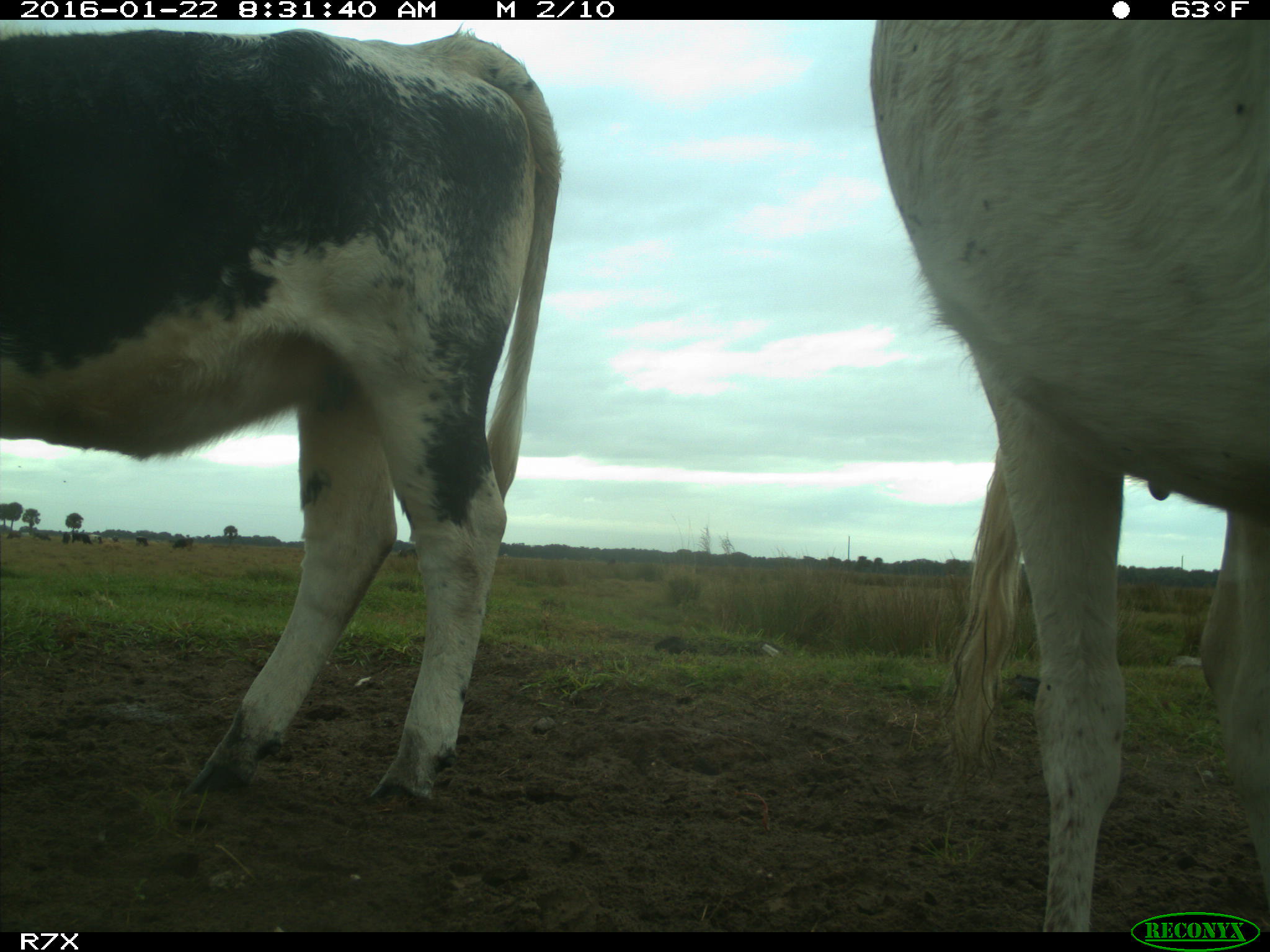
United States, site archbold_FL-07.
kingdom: Animalia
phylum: Chordata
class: Mammalia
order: Artiodactyla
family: Bovidae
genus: Bos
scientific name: Bos taurus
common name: domestic cow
Bos taurus (domestic cow).